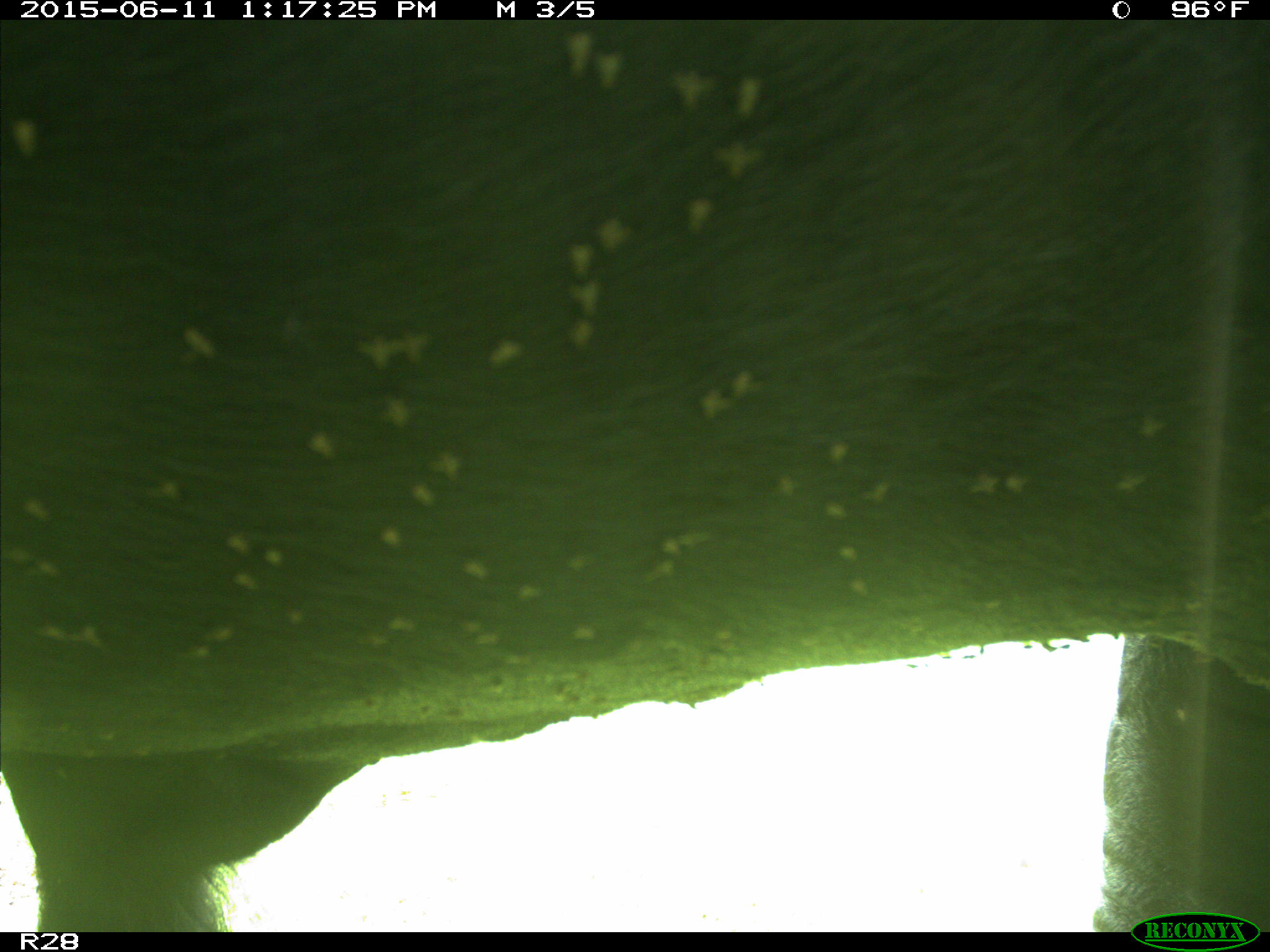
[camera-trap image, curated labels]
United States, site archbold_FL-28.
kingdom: Animalia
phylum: Chordata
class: Mammalia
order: Artiodactyla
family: Bovidae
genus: Bos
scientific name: Bos taurus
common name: domestic cow